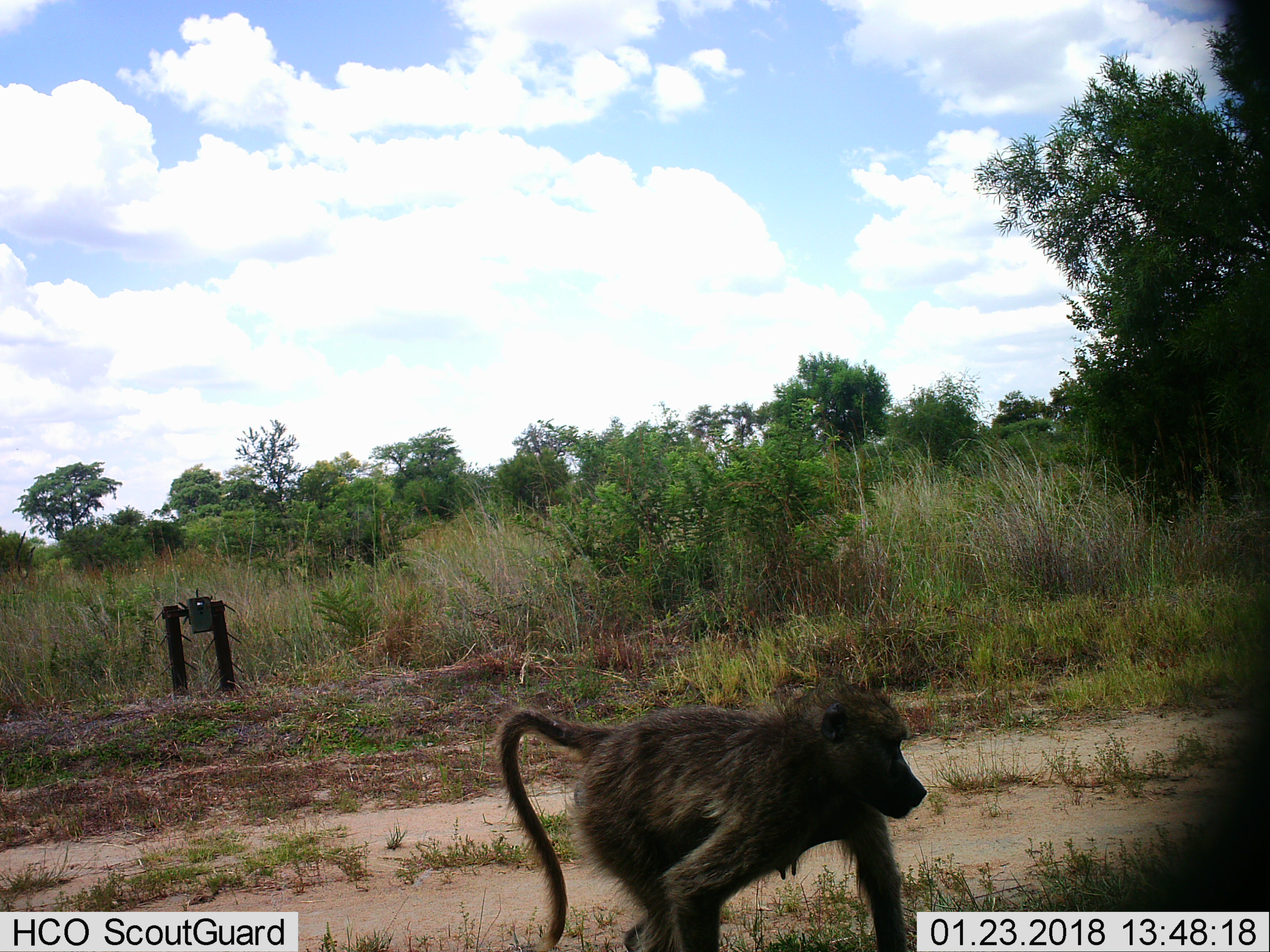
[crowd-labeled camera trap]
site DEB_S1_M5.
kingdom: Animalia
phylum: Chordata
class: Mammalia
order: Primates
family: Cercopithecidae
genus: Papio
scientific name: Papio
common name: baboon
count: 1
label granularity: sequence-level